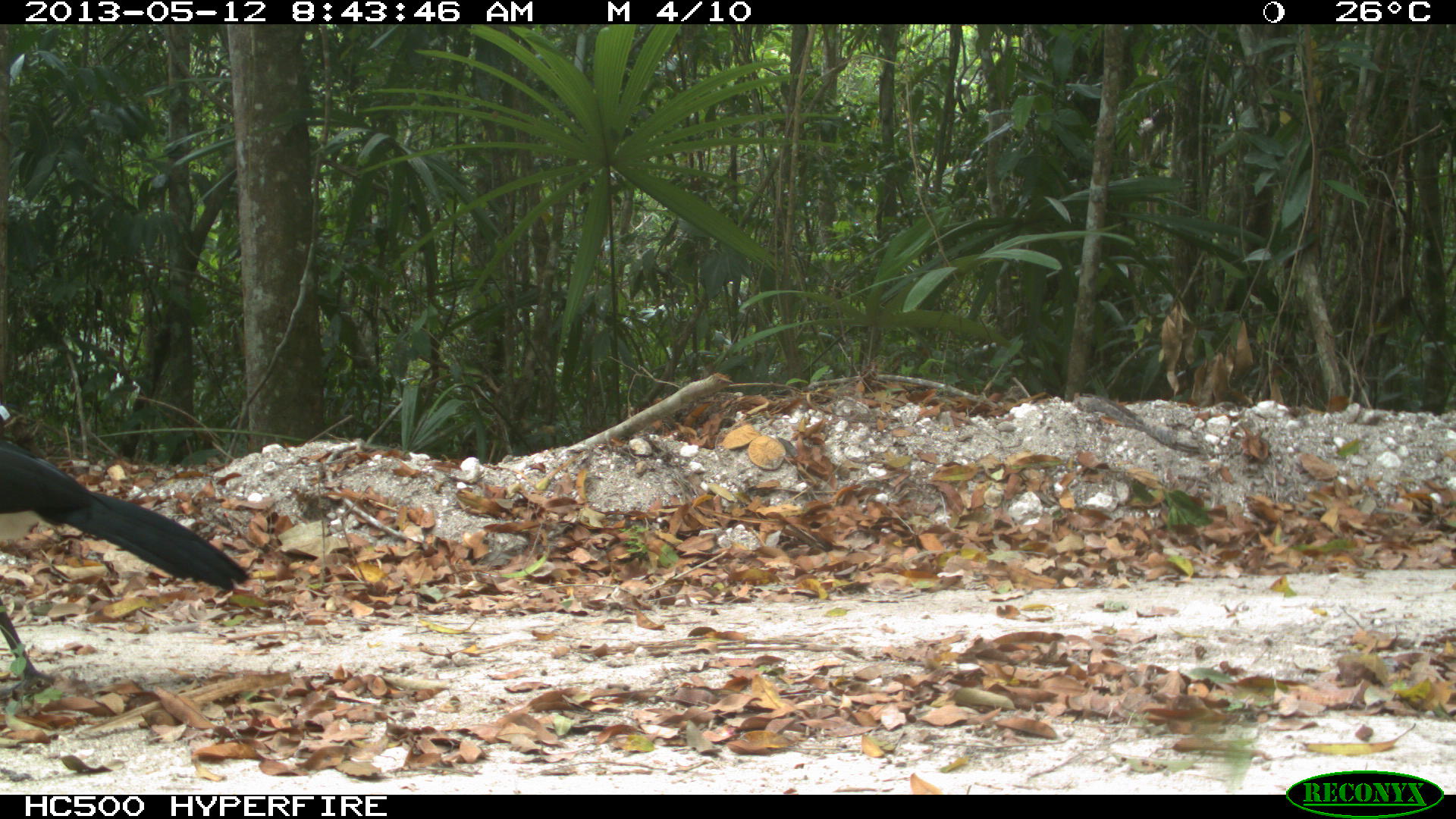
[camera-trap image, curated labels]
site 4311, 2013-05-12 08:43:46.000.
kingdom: Animalia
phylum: Chordata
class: Aves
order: Galliformes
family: Cracidae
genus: Crax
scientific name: Crax rubra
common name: great curassow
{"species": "Crax rubra (great curassow)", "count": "1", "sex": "male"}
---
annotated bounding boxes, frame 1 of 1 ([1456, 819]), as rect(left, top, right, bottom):
crax rubra: rect(0, 441, 251, 693)